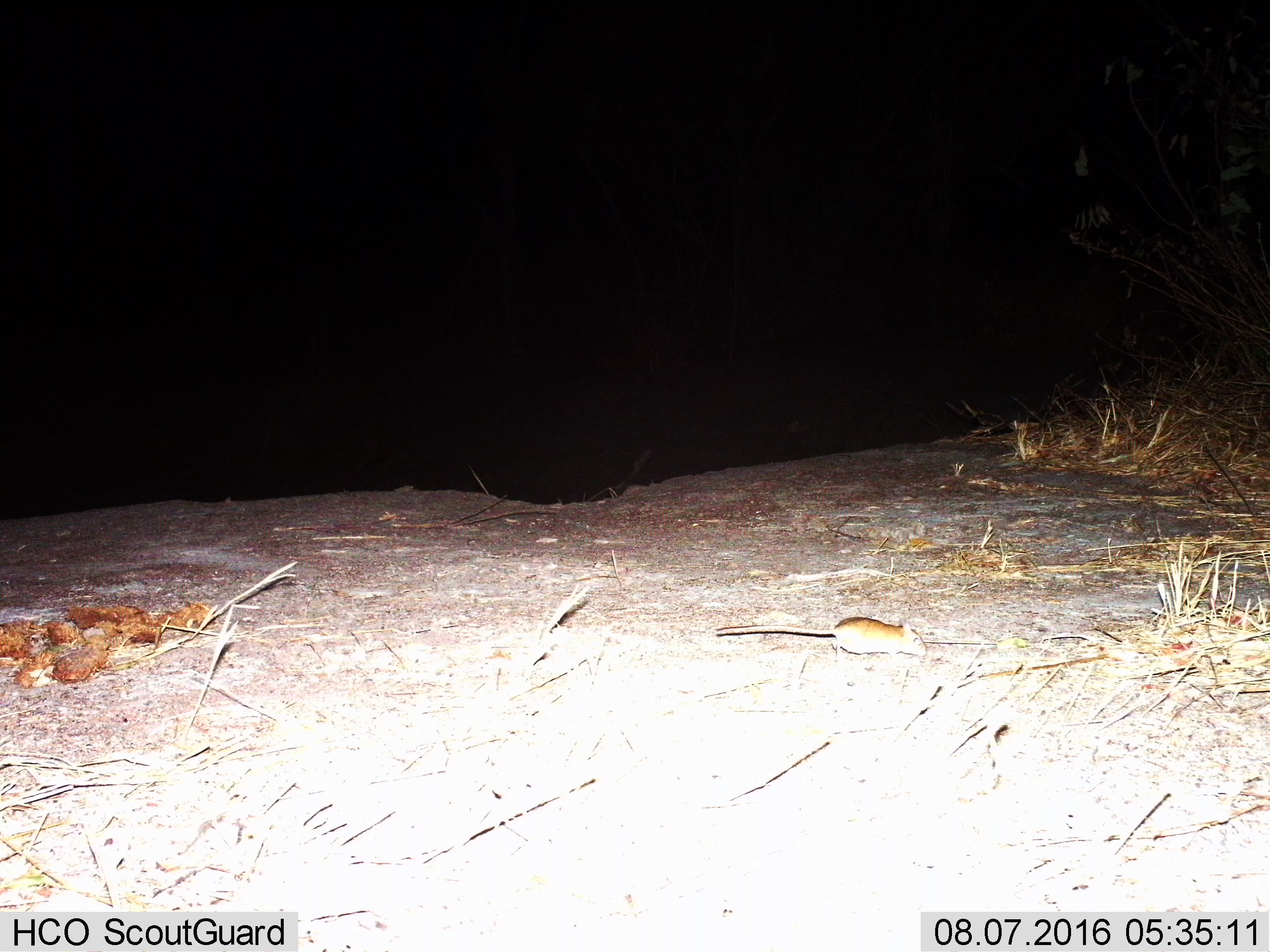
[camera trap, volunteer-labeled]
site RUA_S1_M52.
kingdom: Animalia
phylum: Chordata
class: Mammalia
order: Rodentia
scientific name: Rodentia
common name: rodent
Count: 1.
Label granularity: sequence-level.